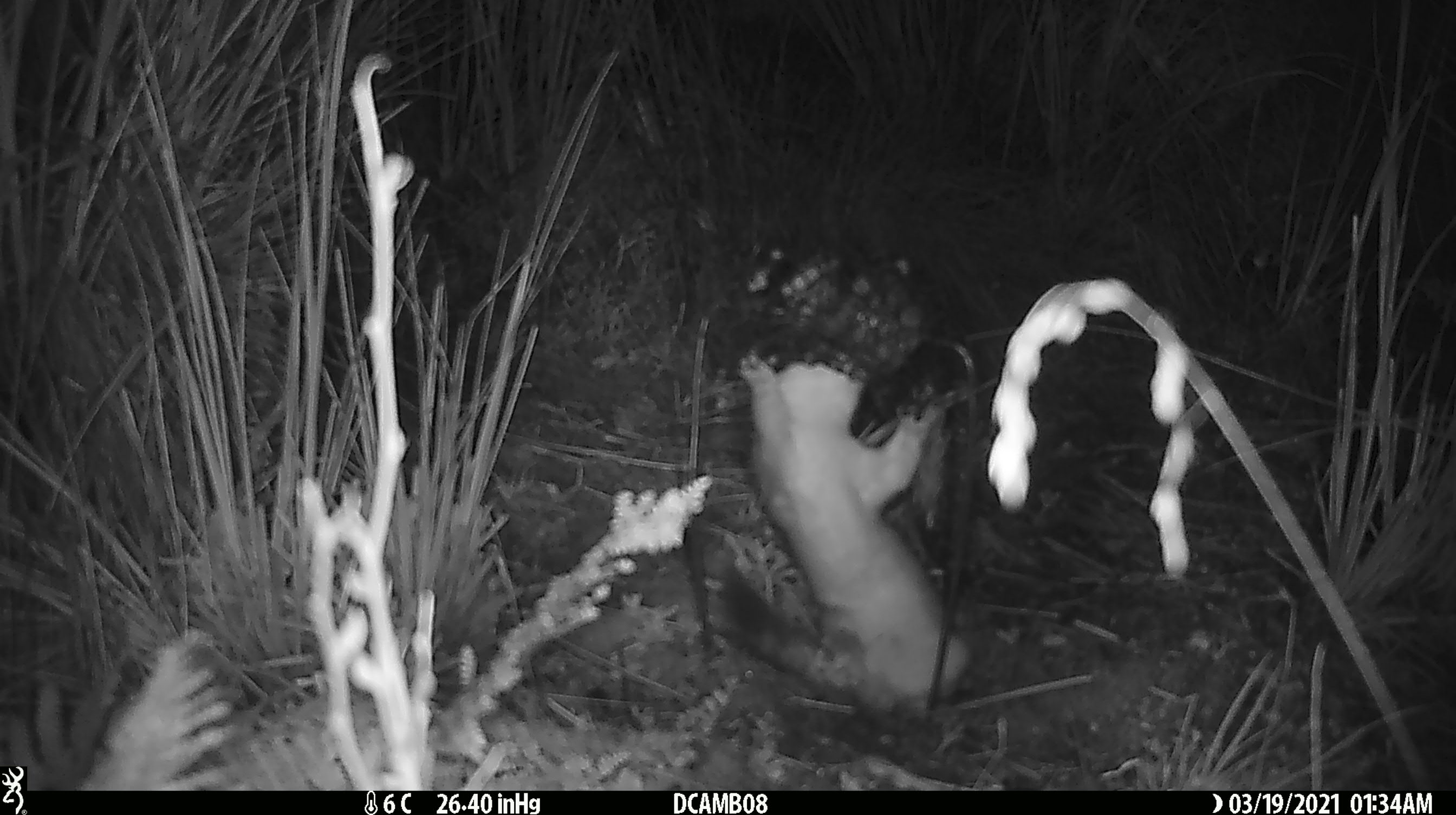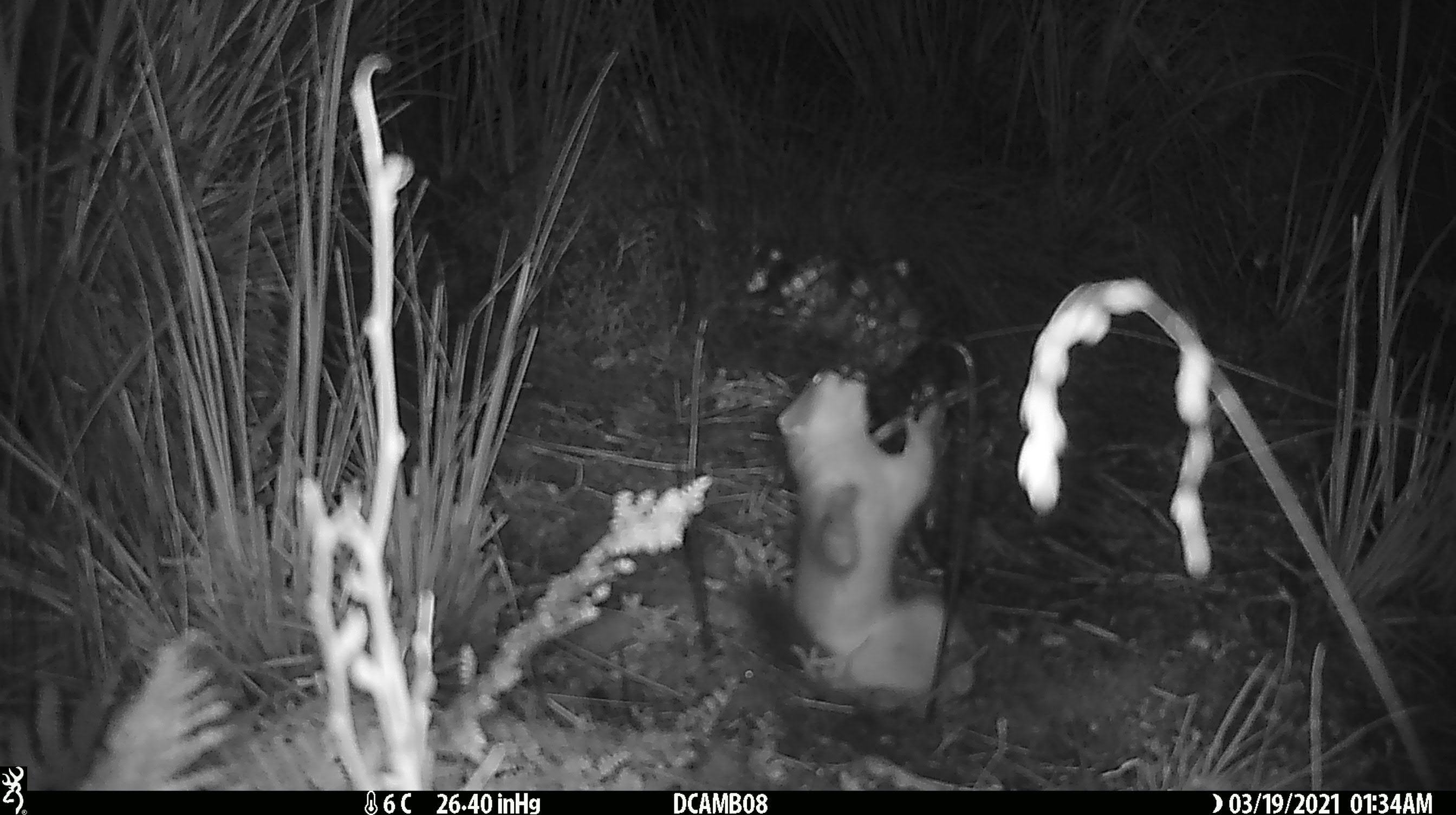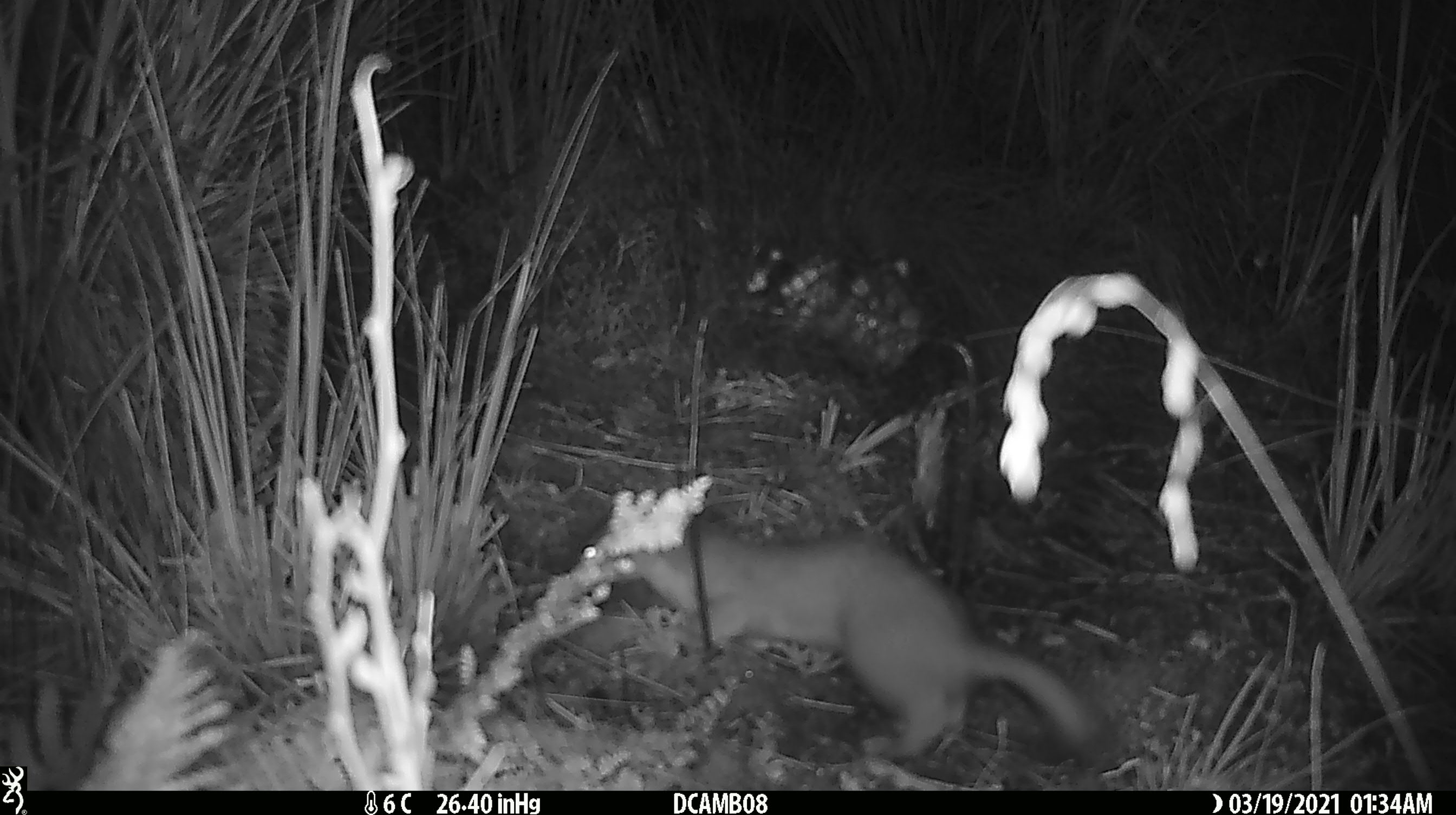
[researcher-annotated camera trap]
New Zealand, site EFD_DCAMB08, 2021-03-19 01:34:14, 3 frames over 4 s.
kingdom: Animalia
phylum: Chordata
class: Mammalia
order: Carnivora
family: Mustelidae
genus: Mustela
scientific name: Mustela erminea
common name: stoat